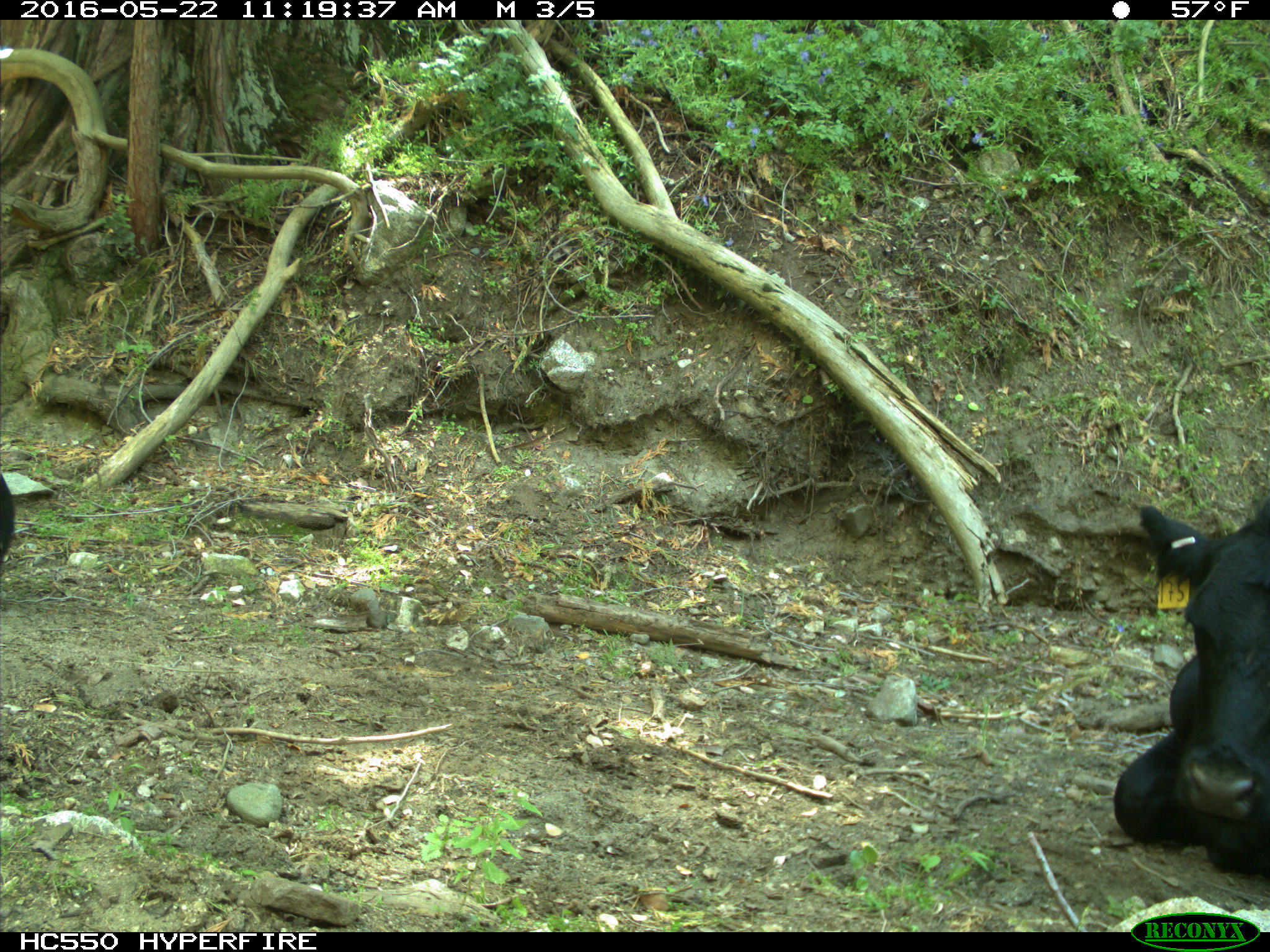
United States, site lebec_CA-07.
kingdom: Animalia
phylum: Chordata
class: Mammalia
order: Artiodactyla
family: Bovidae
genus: Bos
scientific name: Bos taurus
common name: domestic cow